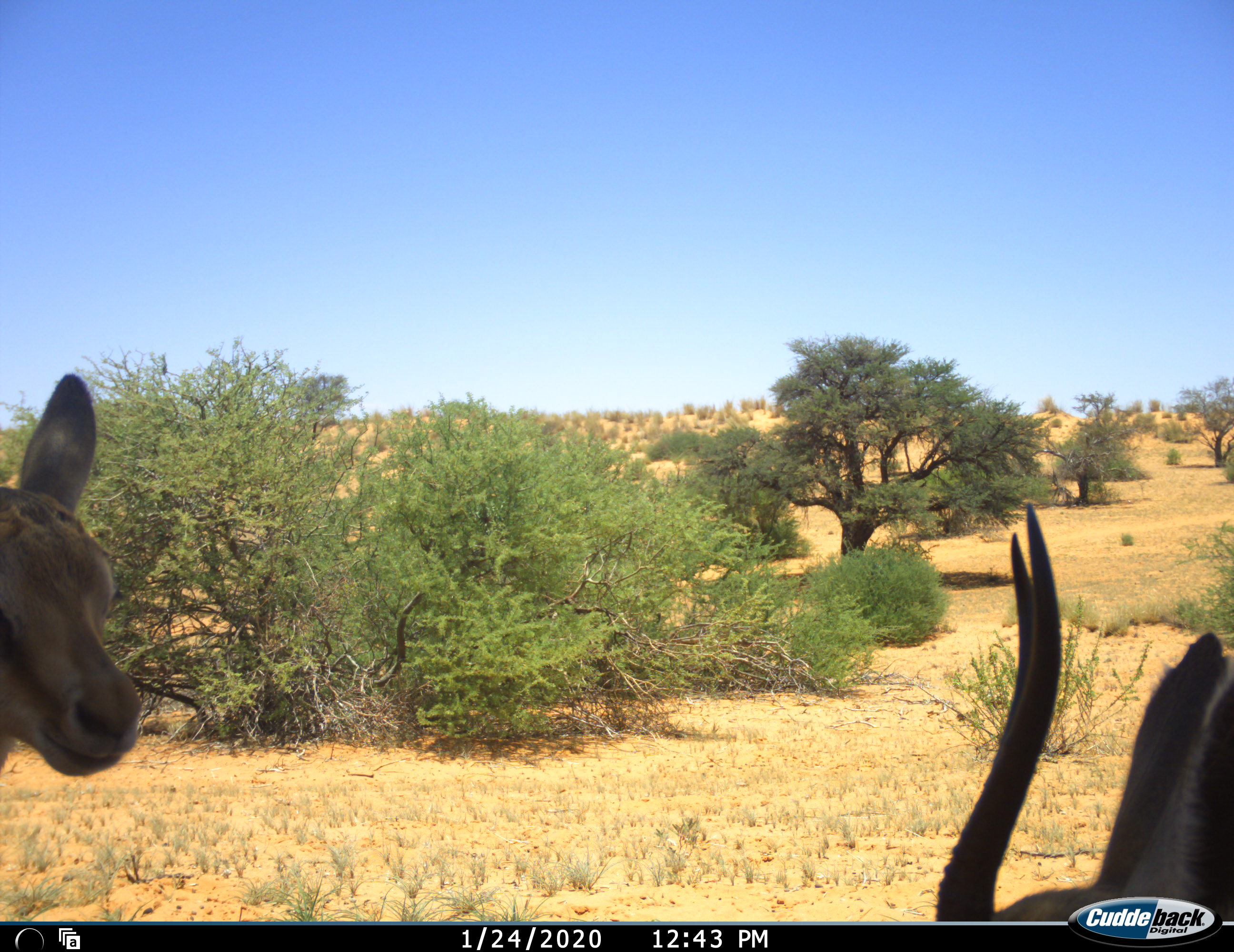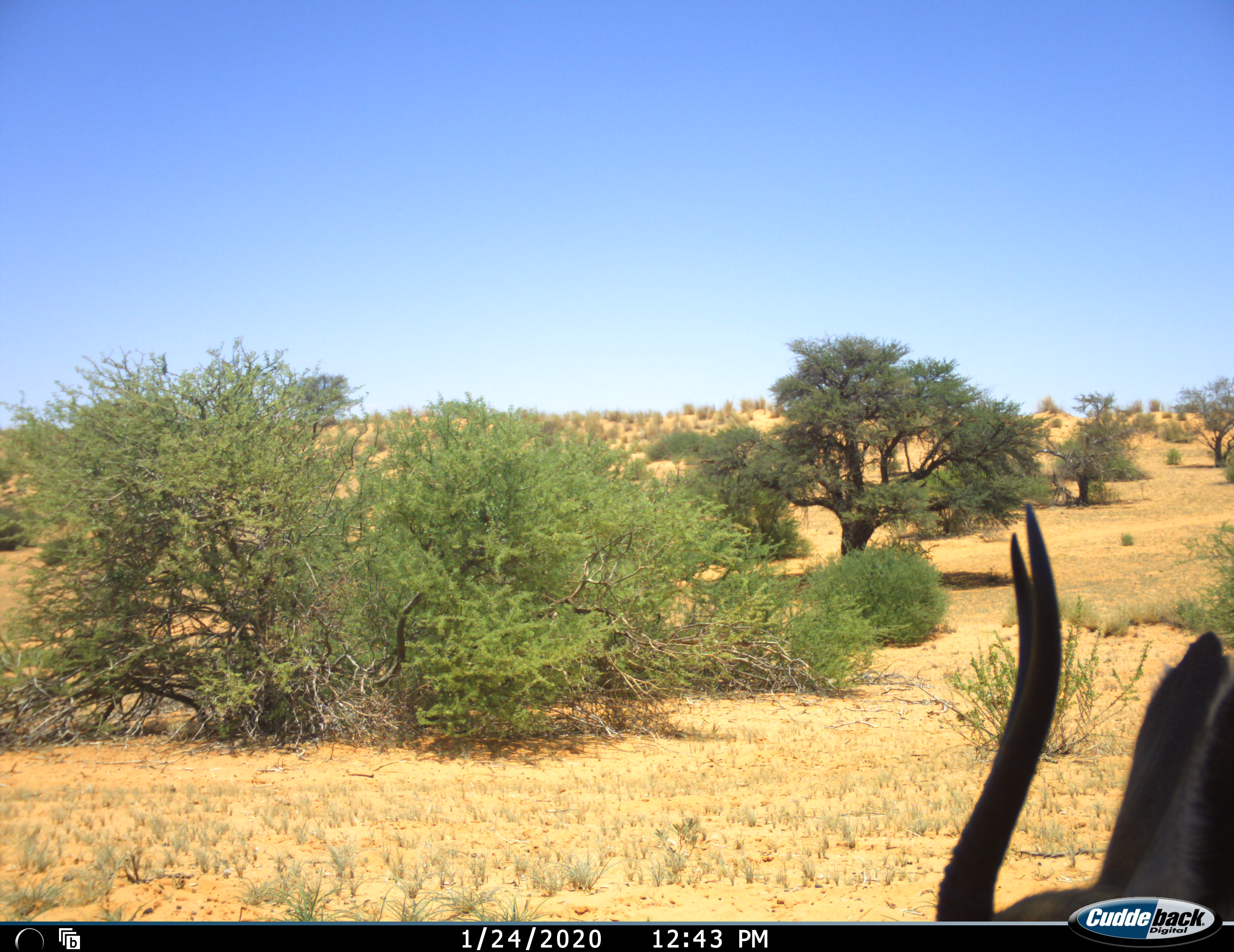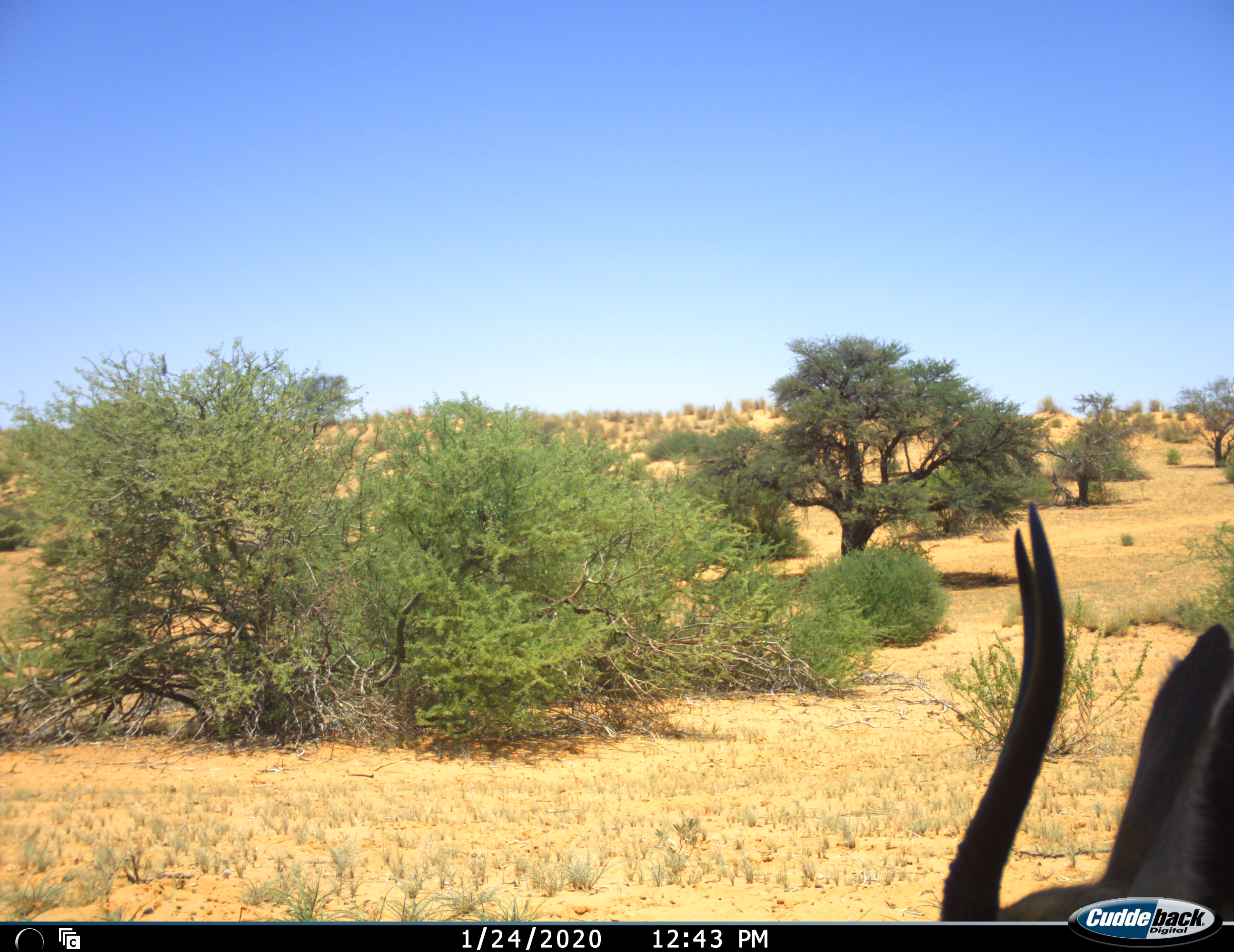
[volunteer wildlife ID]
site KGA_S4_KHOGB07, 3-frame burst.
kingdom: Animalia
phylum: Chordata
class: Mammalia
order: Artiodactyla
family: Bovidae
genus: Antidorcas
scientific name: Antidorcas marsupialis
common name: springbok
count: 2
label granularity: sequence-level